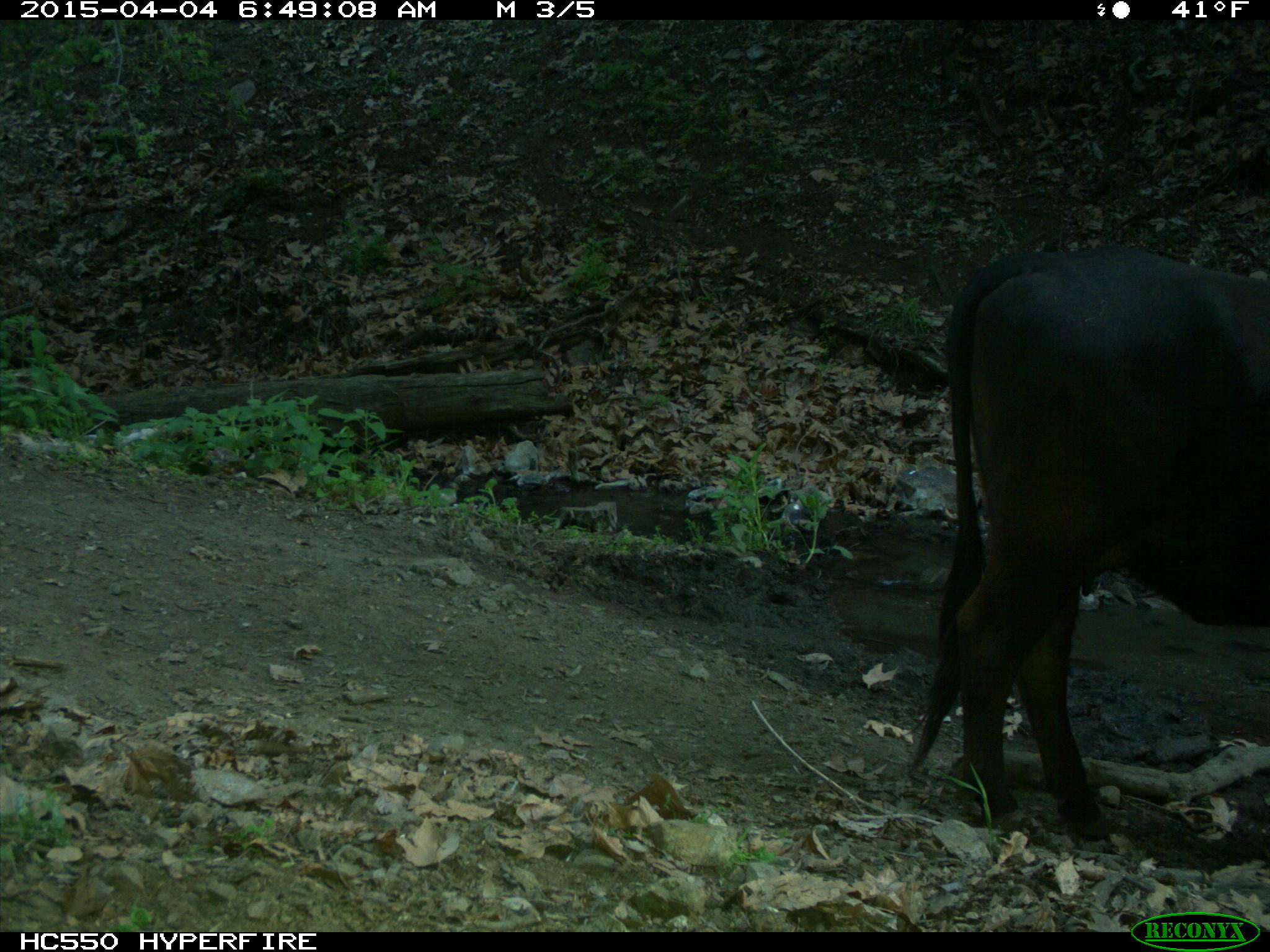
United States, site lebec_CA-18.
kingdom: Animalia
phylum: Chordata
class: Mammalia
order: Artiodactyla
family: Bovidae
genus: Bos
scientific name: Bos taurus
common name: domestic cow